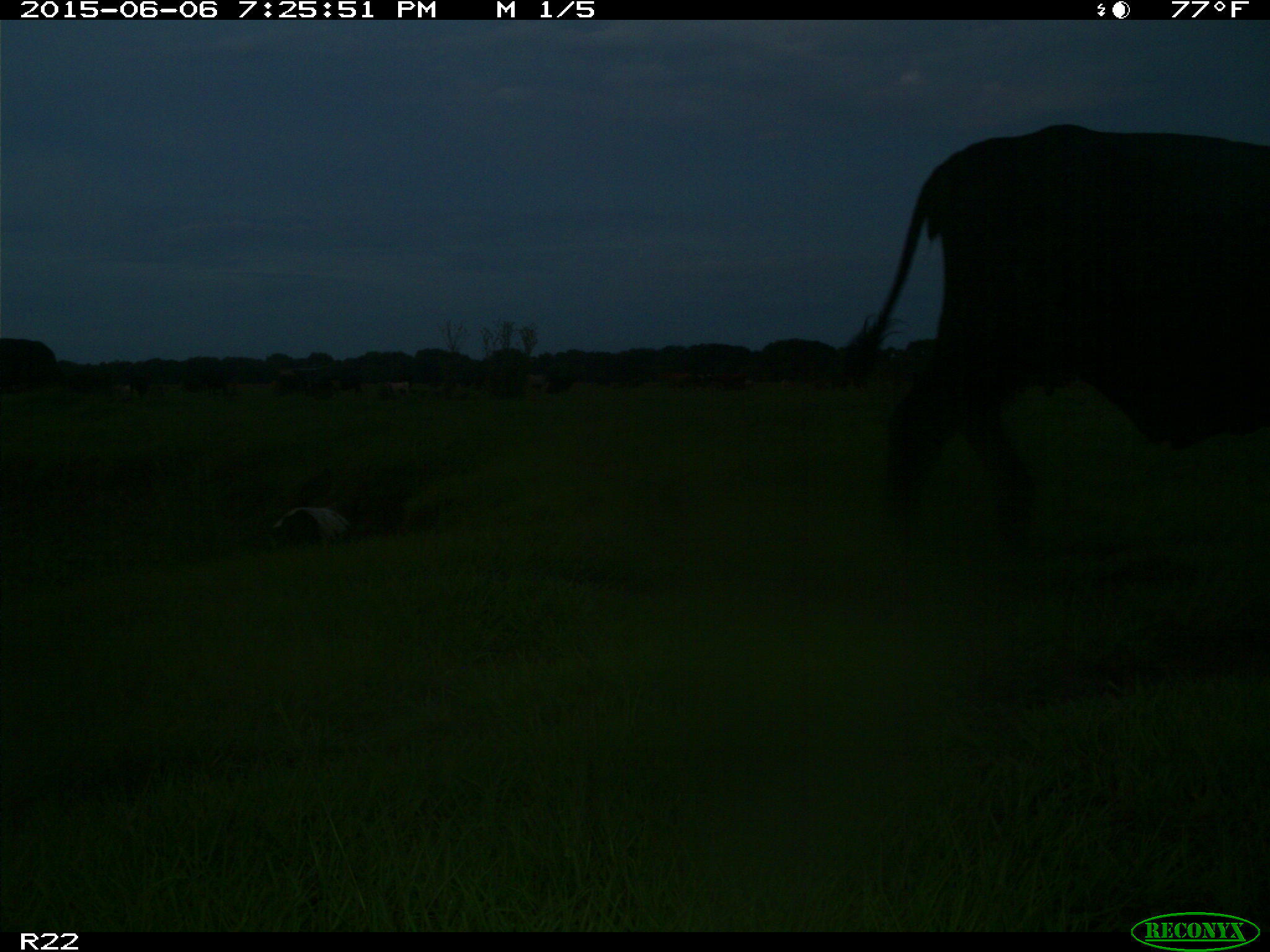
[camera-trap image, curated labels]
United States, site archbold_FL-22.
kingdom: Animalia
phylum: Chordata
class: Mammalia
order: Artiodactyla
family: Bovidae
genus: Bos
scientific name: Bos taurus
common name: domestic cow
Bos taurus (domestic cow).